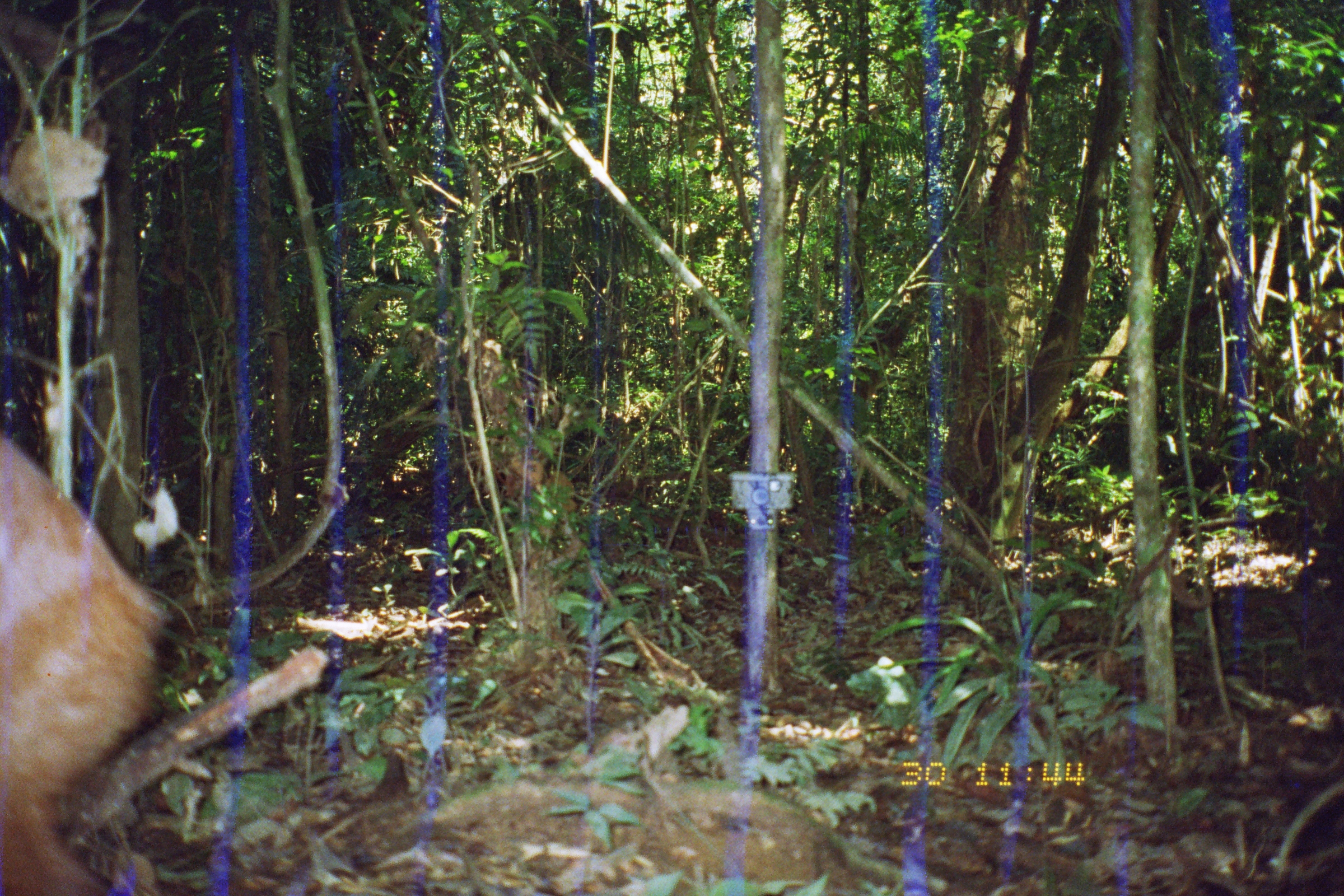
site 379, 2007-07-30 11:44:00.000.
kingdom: Animalia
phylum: Chordata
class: Mammalia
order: Artiodactyla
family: Cervidae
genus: Mazama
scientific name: Mazama americana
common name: red brocket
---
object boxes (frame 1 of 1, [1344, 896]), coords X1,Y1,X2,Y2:
mazama americana: 1,417,172,894